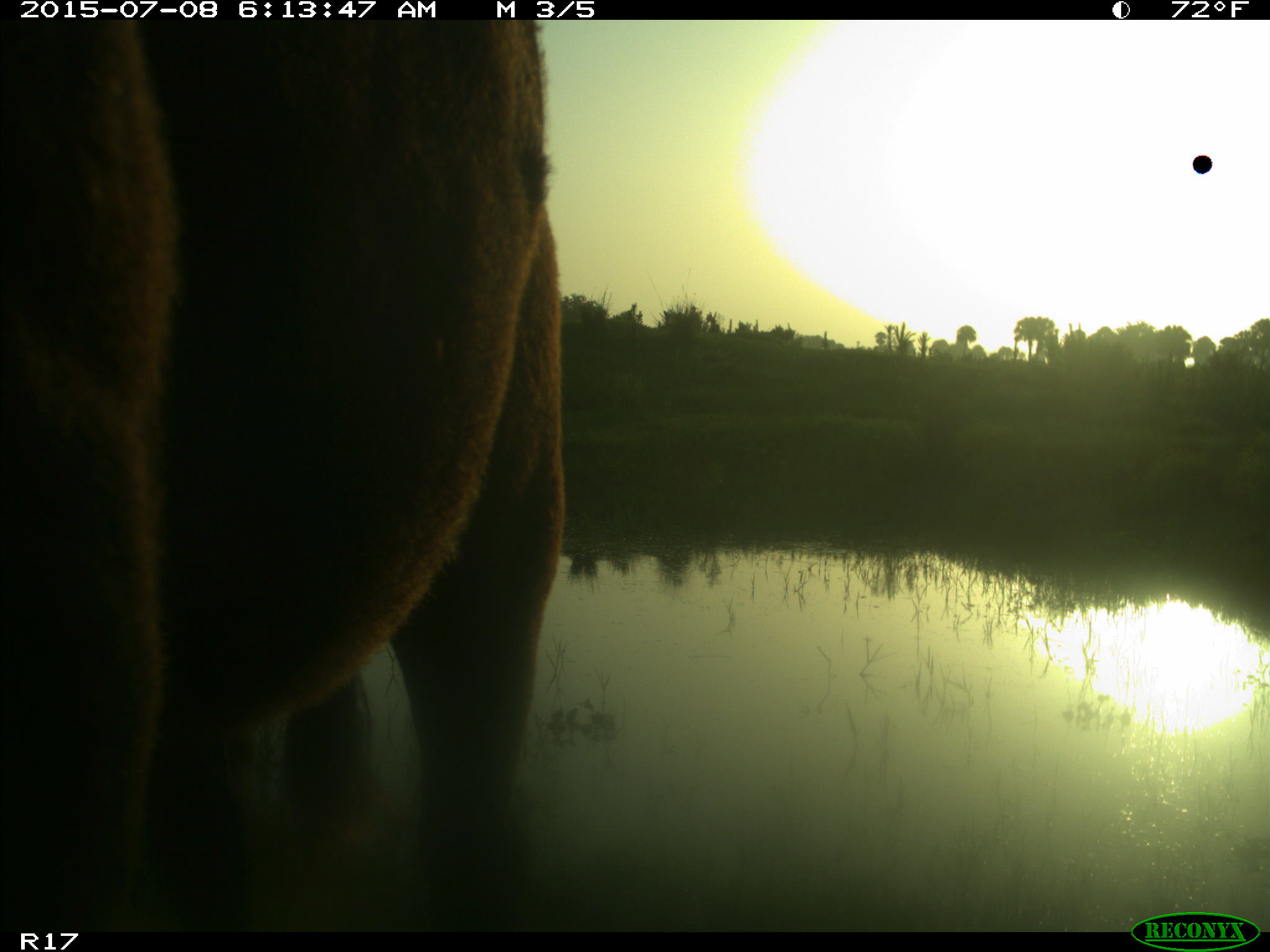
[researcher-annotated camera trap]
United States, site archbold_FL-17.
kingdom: Animalia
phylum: Chordata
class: Mammalia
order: Artiodactyla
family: Bovidae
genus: Bos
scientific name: Bos taurus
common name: domestic cow